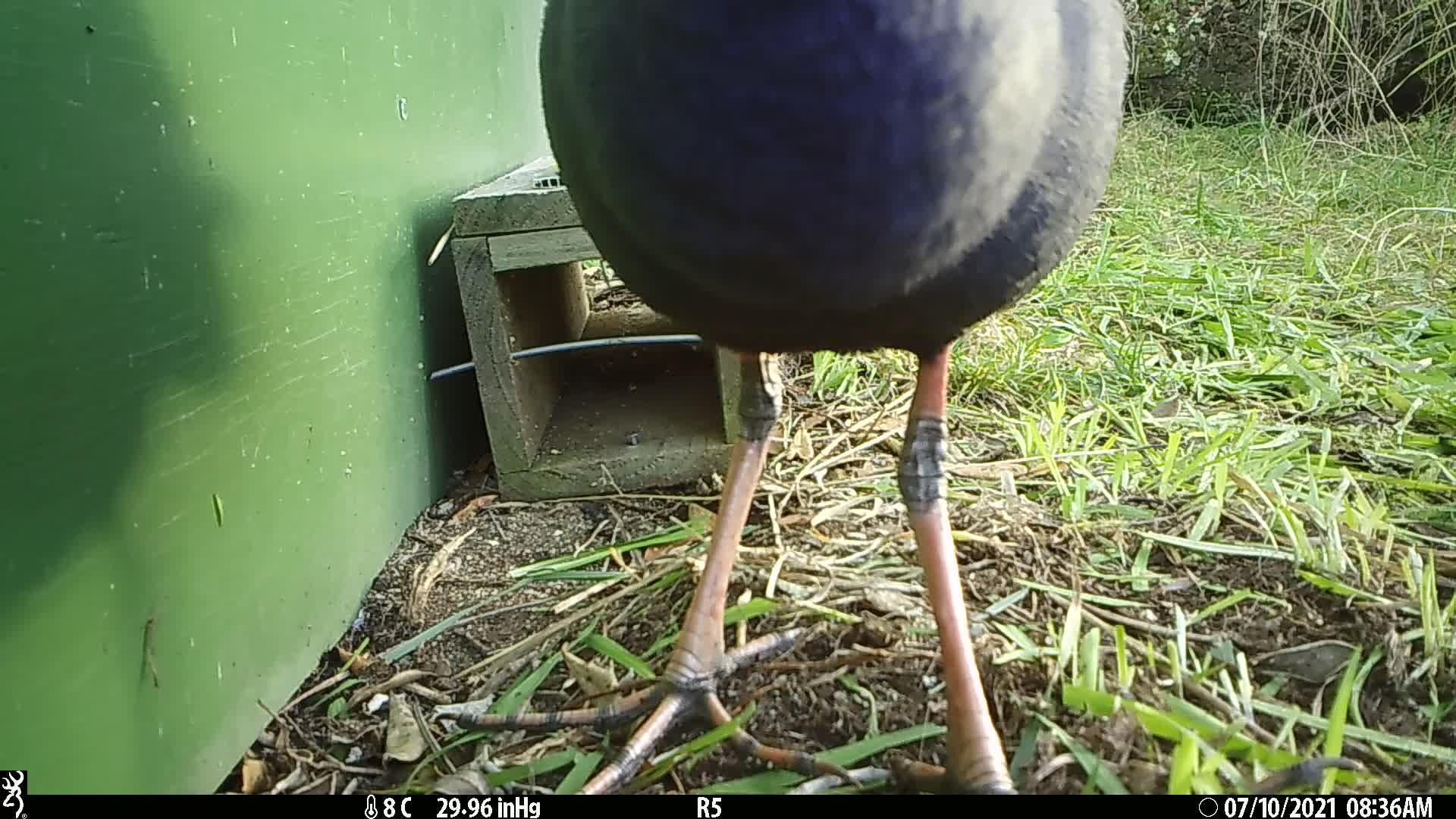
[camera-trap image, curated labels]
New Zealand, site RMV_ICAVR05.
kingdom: Animalia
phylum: Chordata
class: Aves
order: Gruiformes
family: Rallidae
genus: Porphyrio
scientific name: Porphyrio melanotus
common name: australasian swamphen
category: pukeko